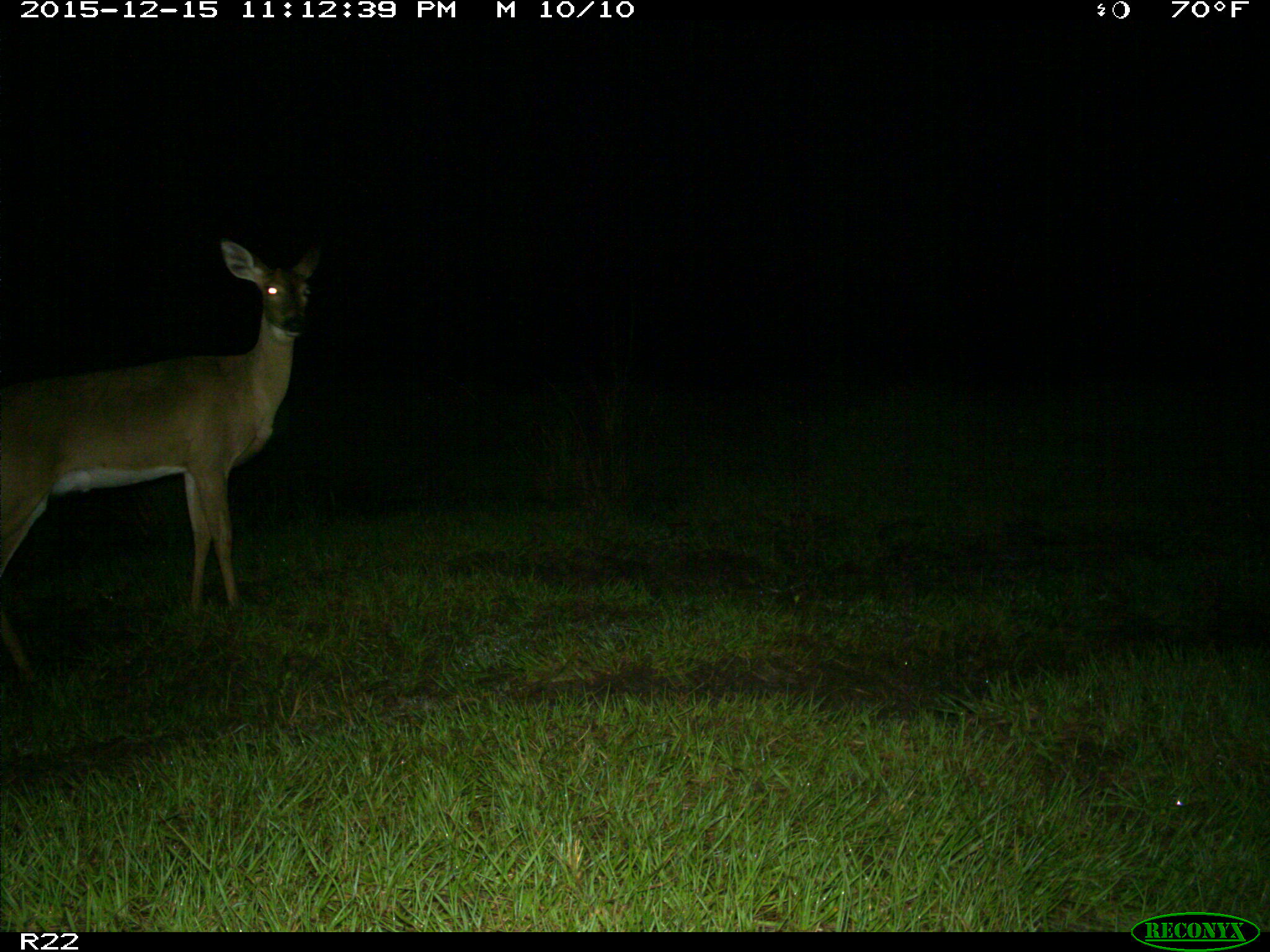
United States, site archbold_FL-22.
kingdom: Animalia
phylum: Chordata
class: Mammalia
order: Artiodactyla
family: Cervidae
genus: Odocoileus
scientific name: Odocoileus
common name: deer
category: unidentified deer